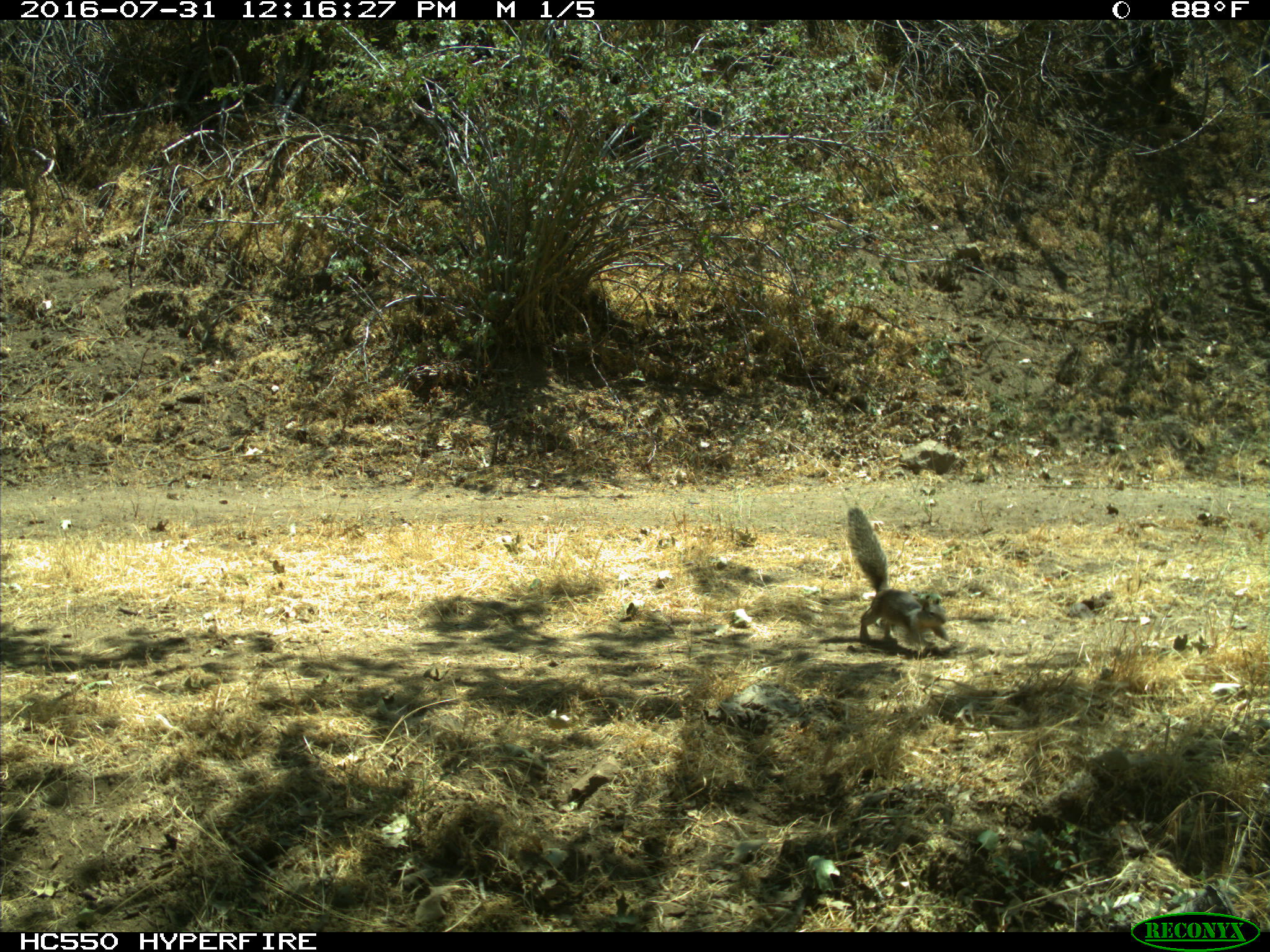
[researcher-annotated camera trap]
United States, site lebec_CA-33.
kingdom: Animalia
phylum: Chordata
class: Mammalia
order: Rodentia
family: Sciuridae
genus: Otospermophilus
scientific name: Otospermophilus beecheyi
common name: california ground squirrel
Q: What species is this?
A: Otospermophilus beecheyi (california ground squirrel).